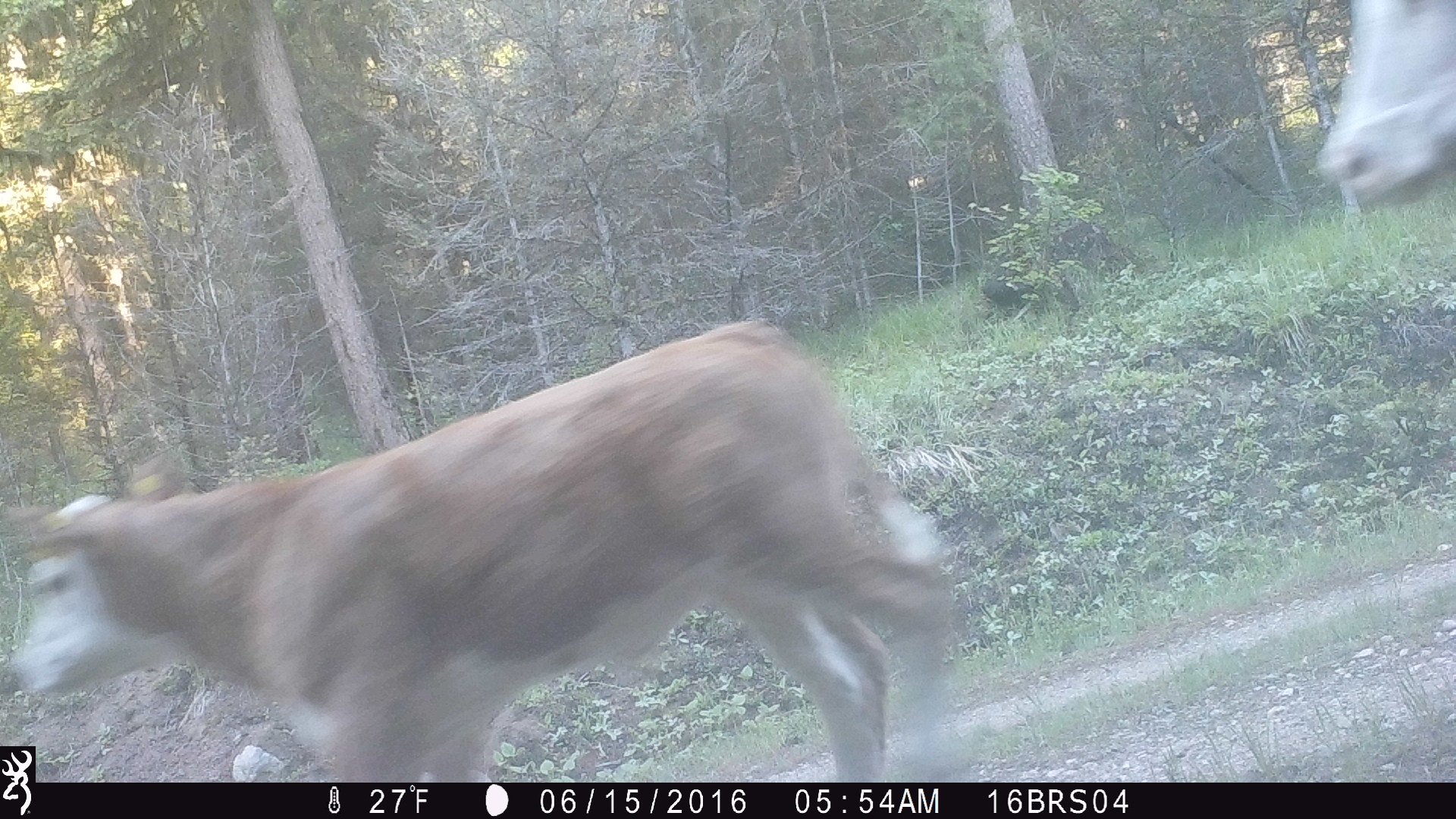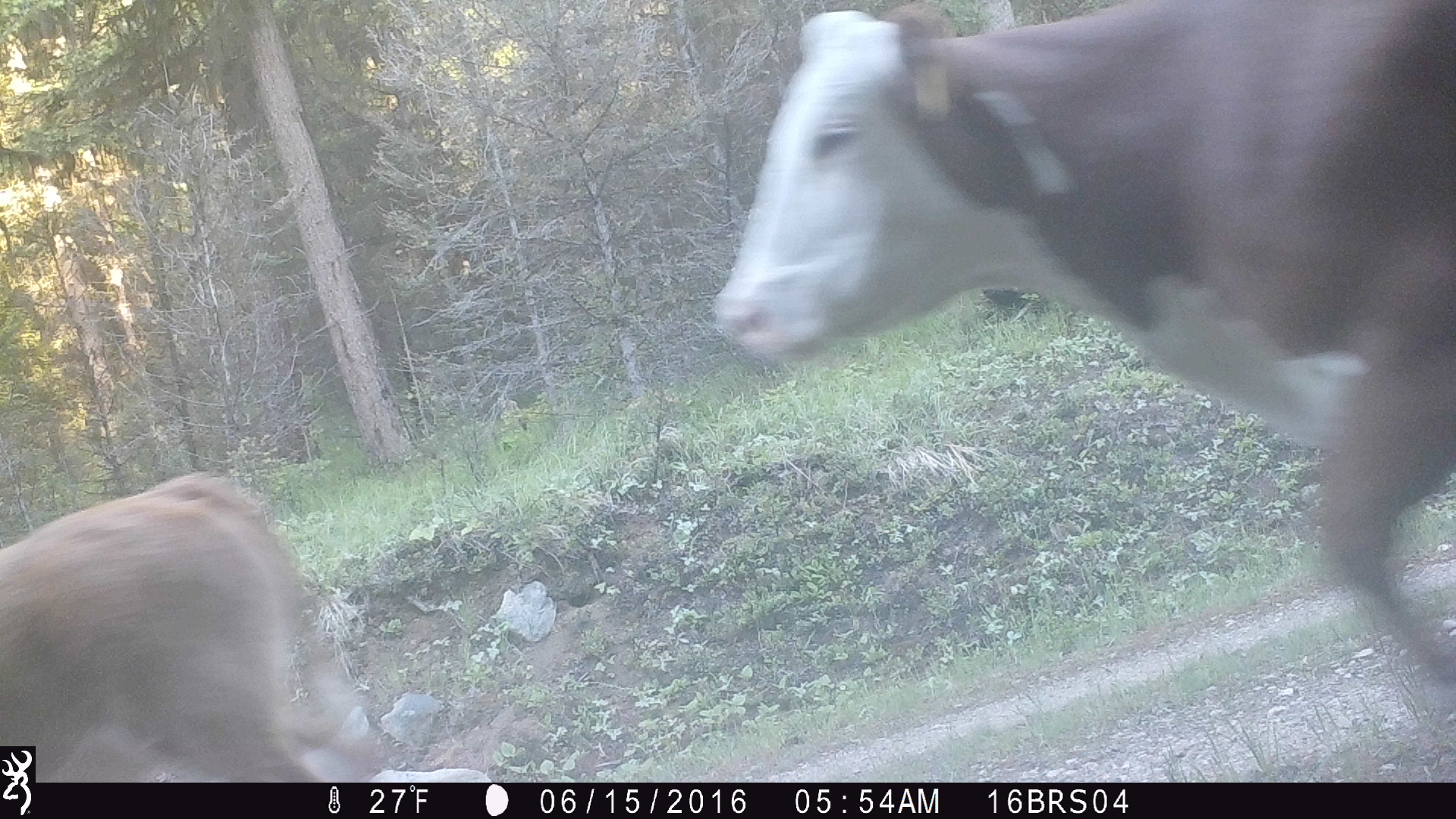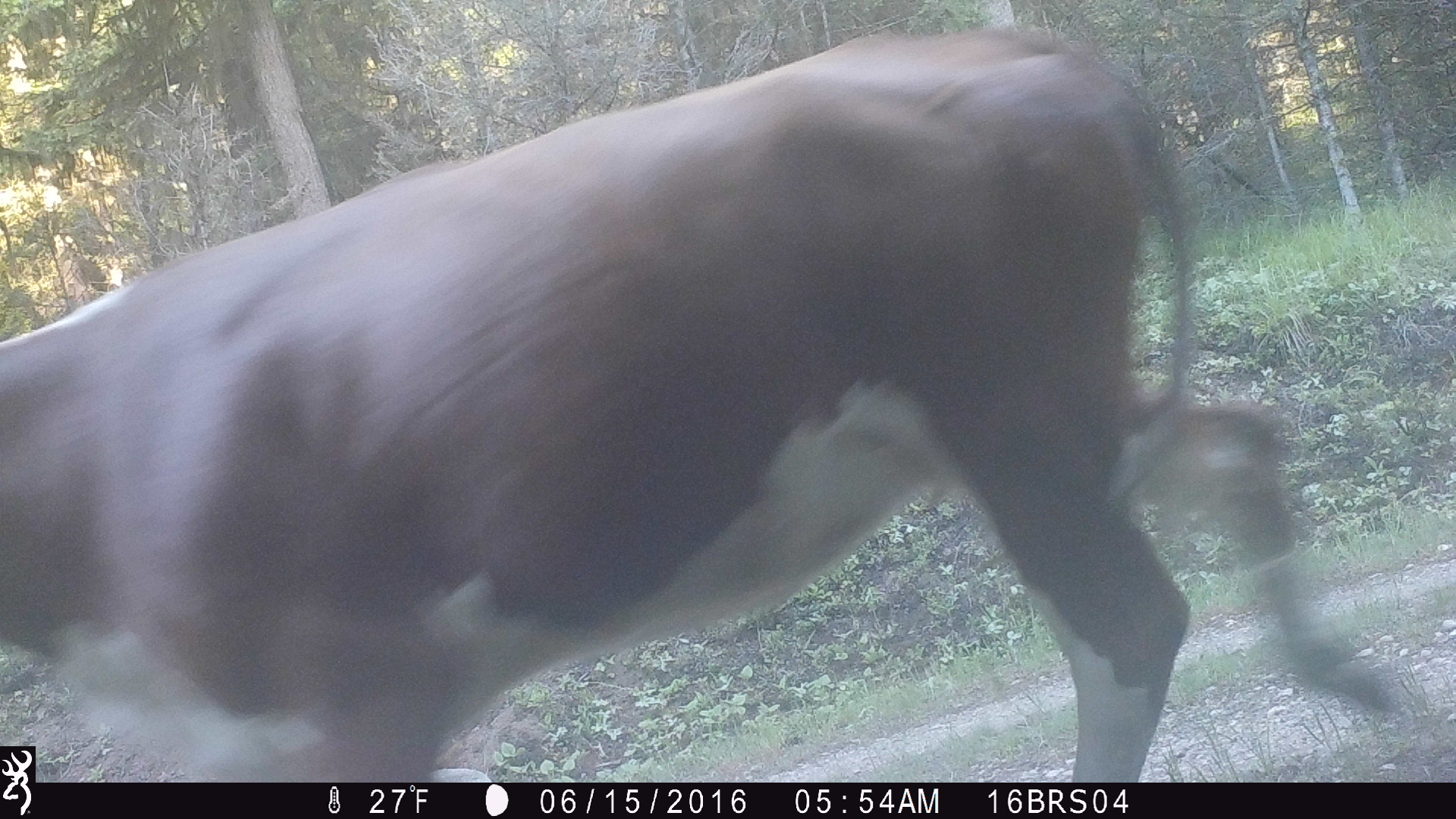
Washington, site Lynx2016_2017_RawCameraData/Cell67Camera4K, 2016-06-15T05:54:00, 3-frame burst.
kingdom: Animalia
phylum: Chordata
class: Mammalia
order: Artiodactyla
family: Bovidae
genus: Bos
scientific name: Bos taurus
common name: domestic cattle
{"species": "domestic cattle (Bos taurus)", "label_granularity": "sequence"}